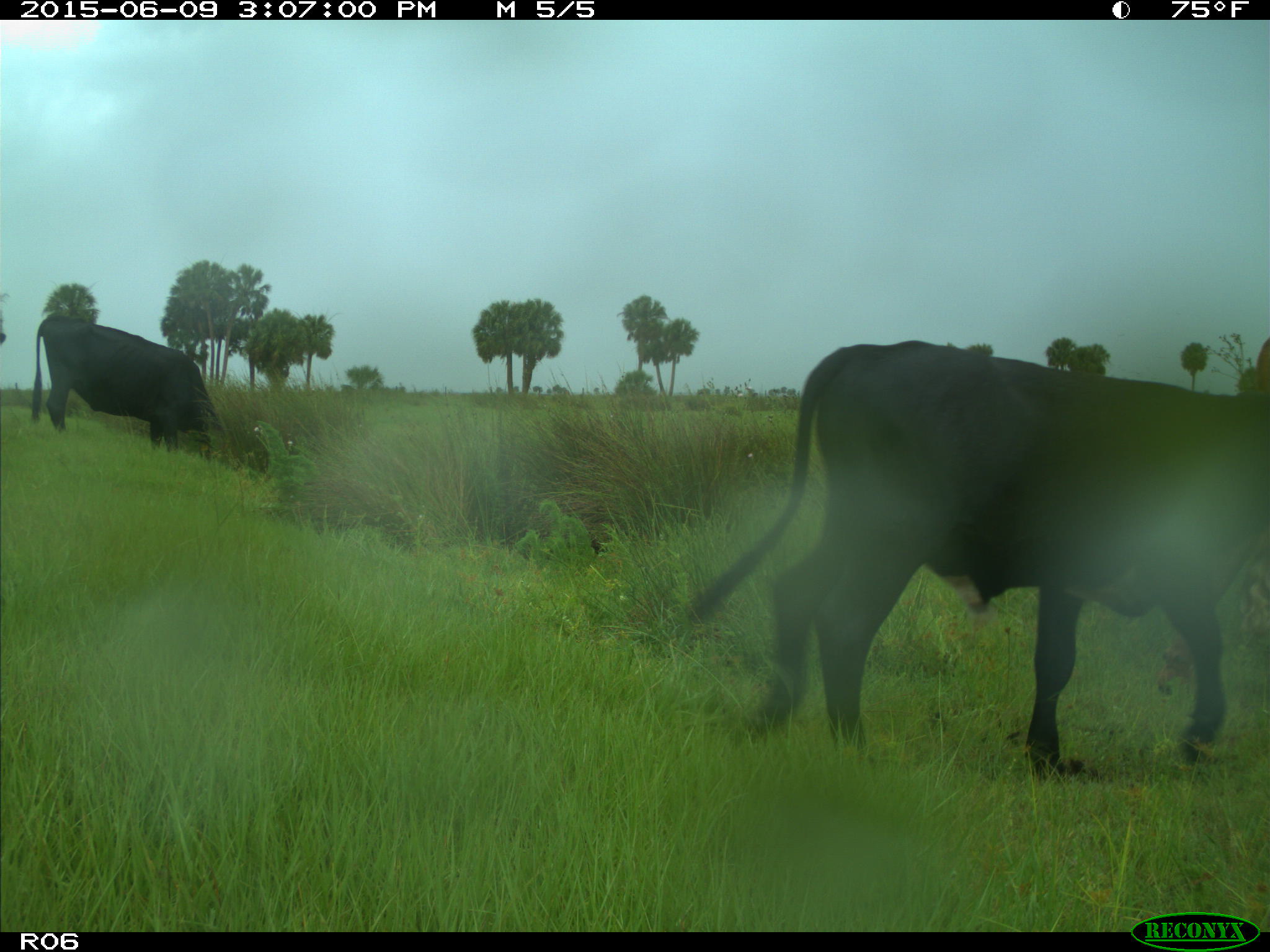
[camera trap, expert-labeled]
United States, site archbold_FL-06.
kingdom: Animalia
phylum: Chordata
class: Mammalia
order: Artiodactyla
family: Bovidae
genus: Bos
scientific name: Bos taurus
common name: domestic cow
Bos taurus (domestic cow).